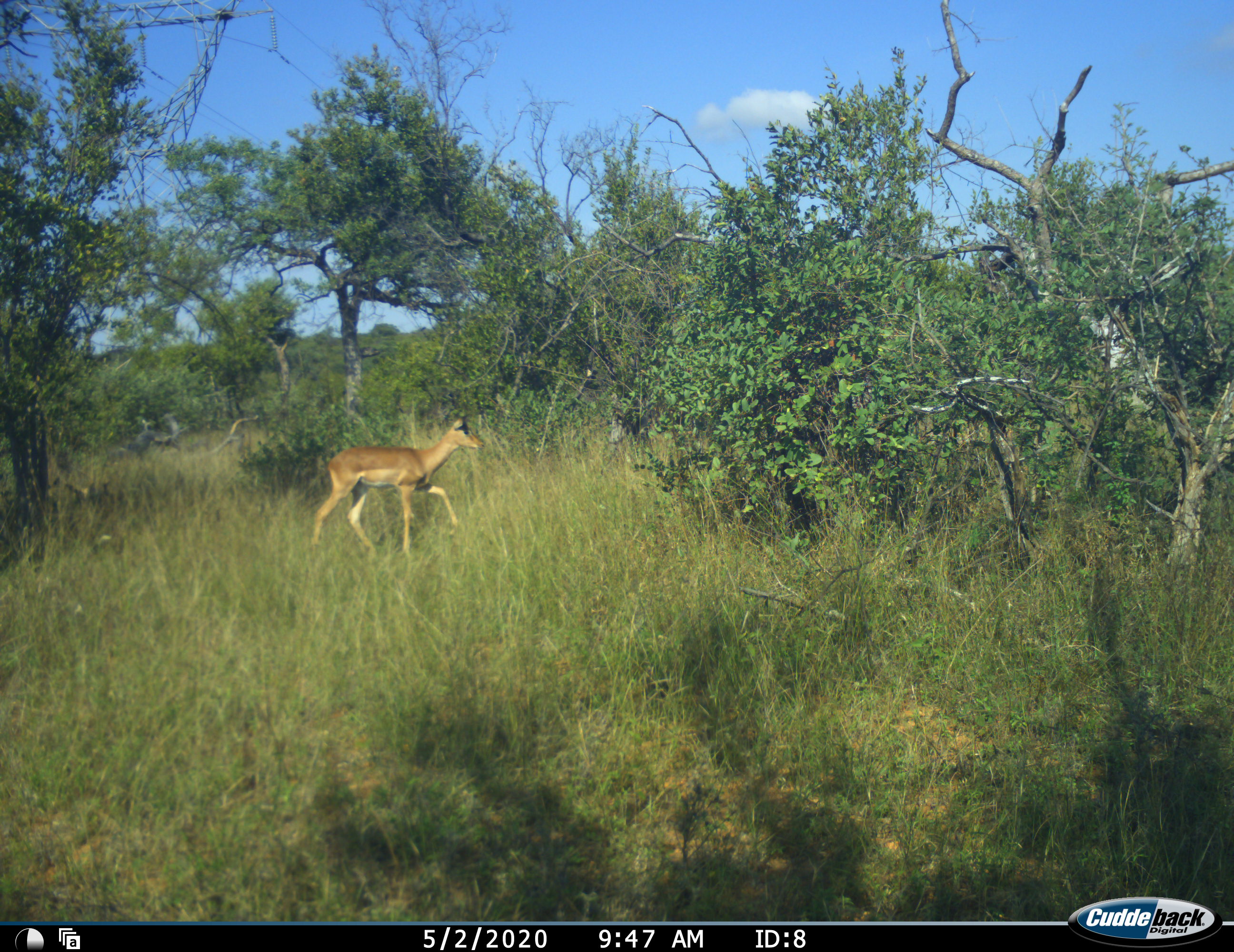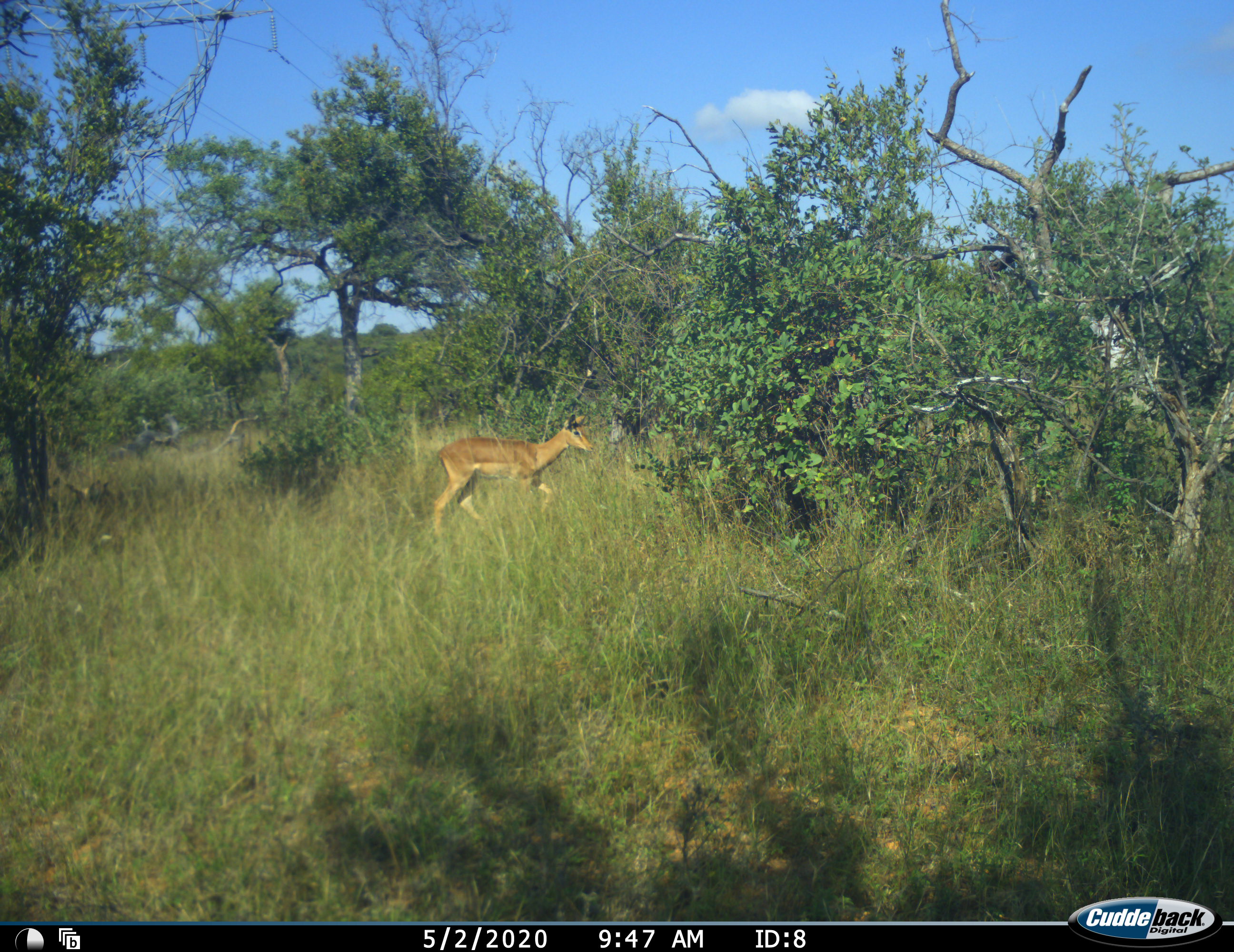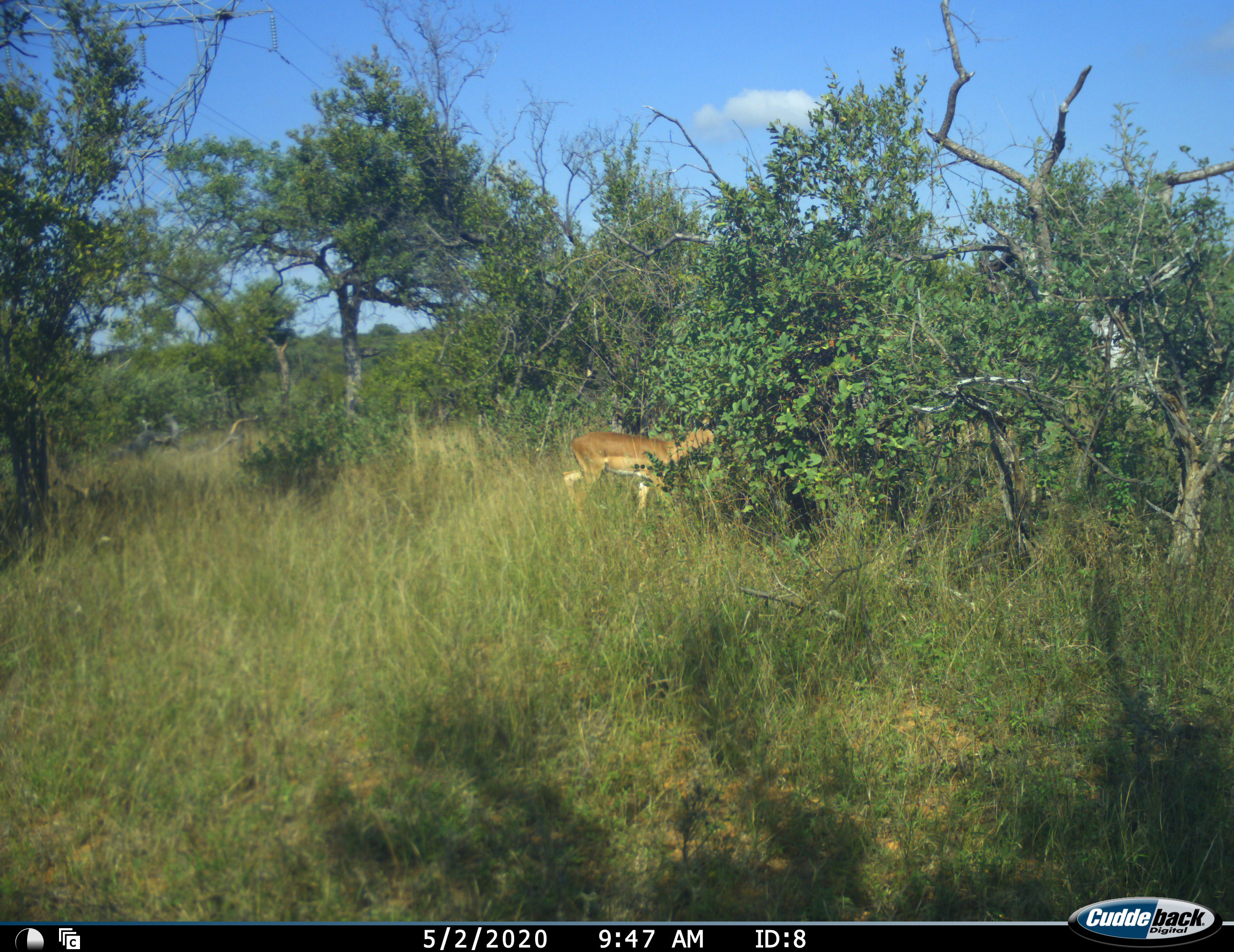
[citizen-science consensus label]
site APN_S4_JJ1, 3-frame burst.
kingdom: Animalia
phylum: Chordata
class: Mammalia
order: Artiodactyla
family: Bovidae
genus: Aepyceros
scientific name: Aepyceros melampus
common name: impala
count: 1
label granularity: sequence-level